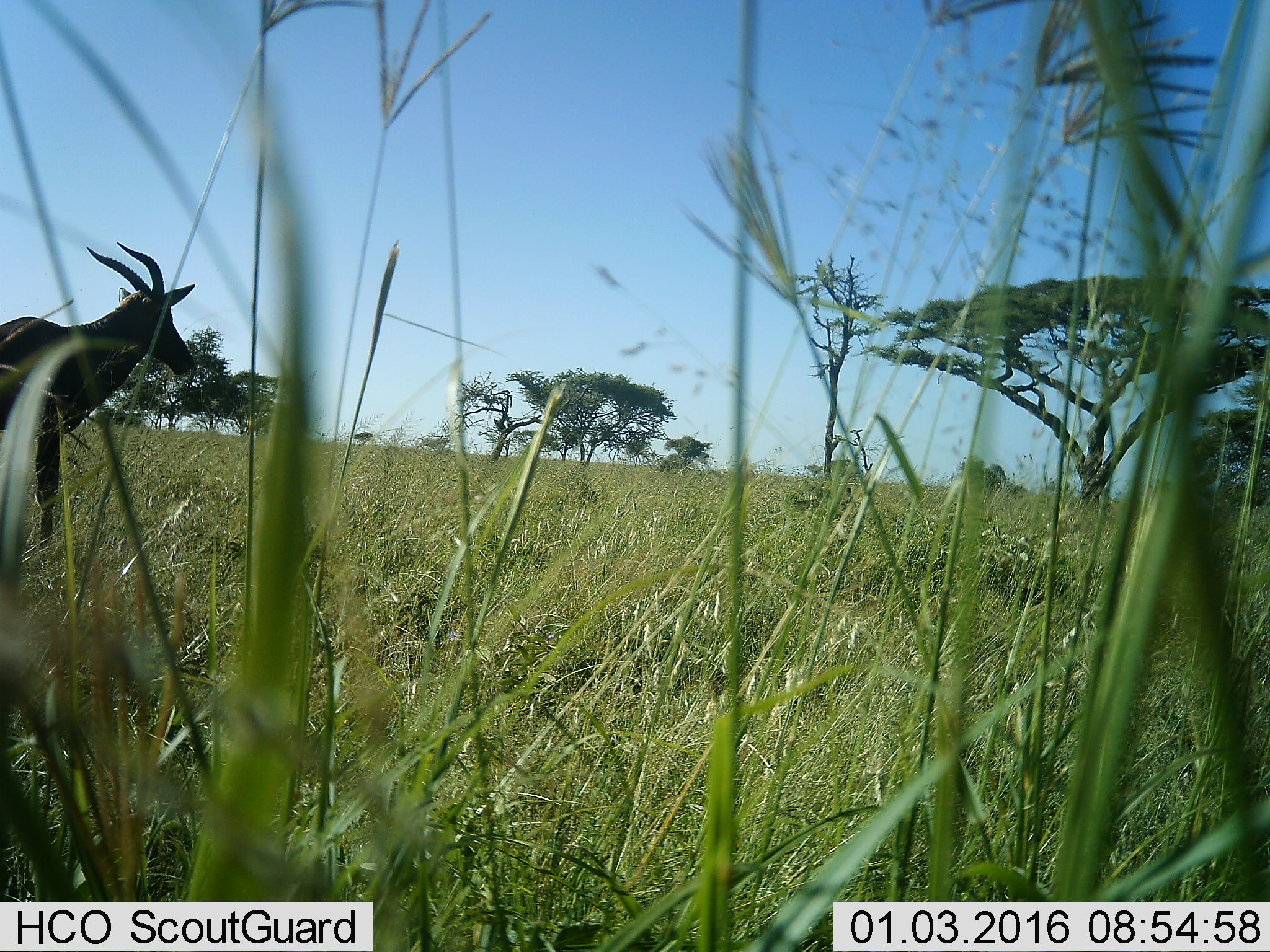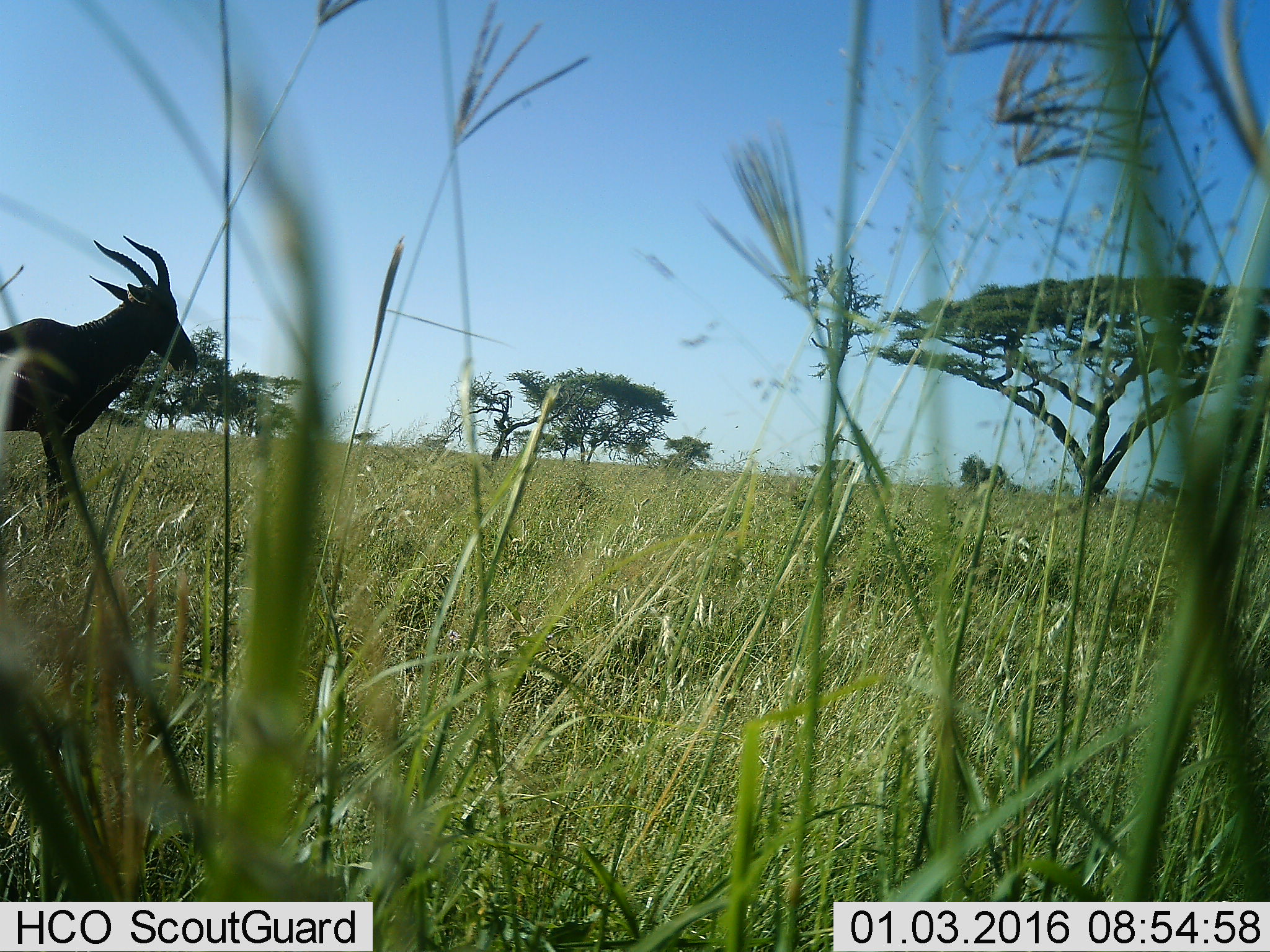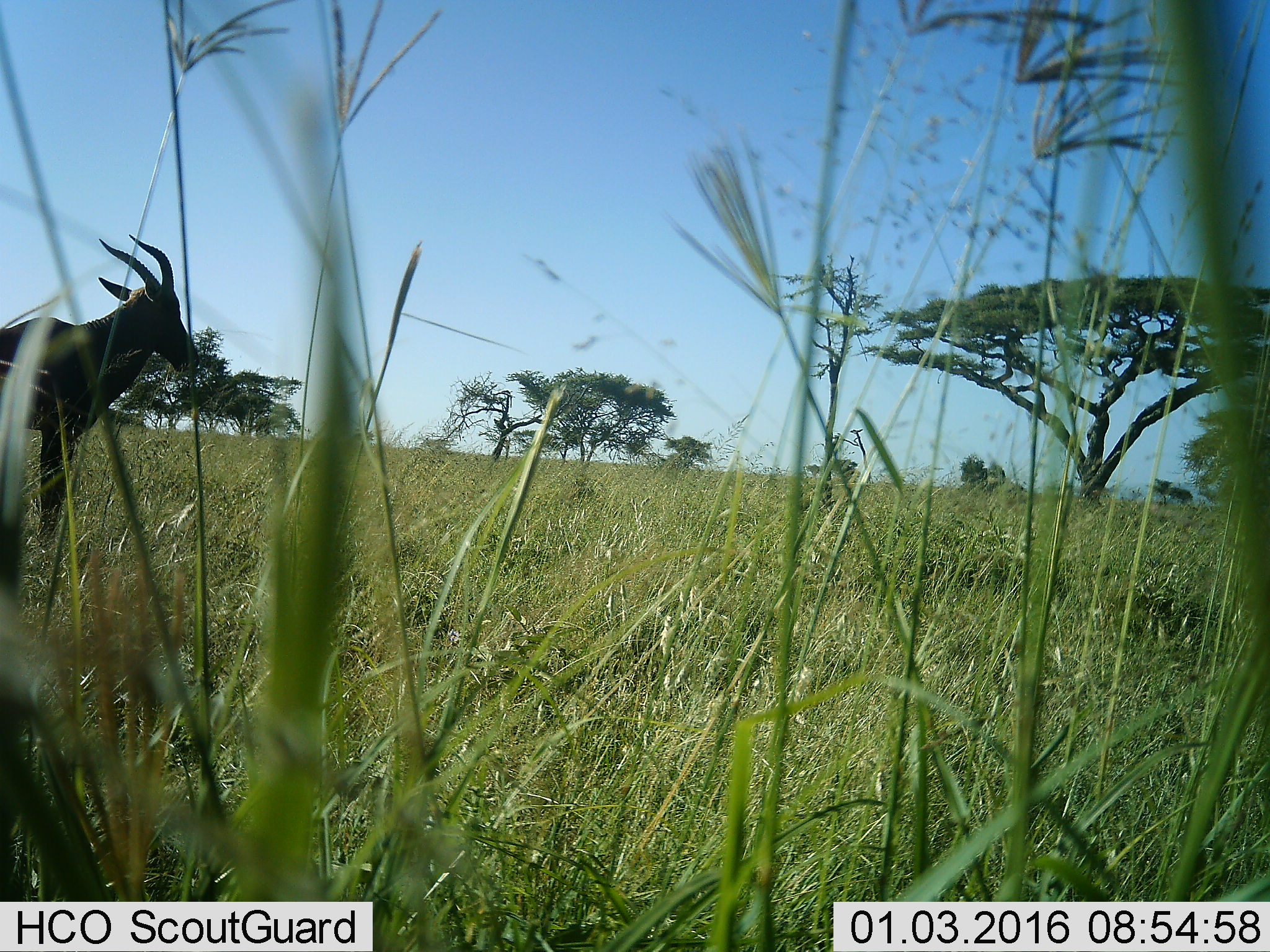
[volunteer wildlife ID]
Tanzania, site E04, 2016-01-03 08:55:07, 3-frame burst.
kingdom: Animalia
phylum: Chordata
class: Mammalia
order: Artiodactyla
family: Bovidae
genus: Damaliscus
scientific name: Damaliscus lunatus jimela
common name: topi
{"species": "topi (Damaliscus lunatus jimela)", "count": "1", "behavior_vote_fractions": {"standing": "86%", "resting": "0%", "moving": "14%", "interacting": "0%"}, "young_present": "0%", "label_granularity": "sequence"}